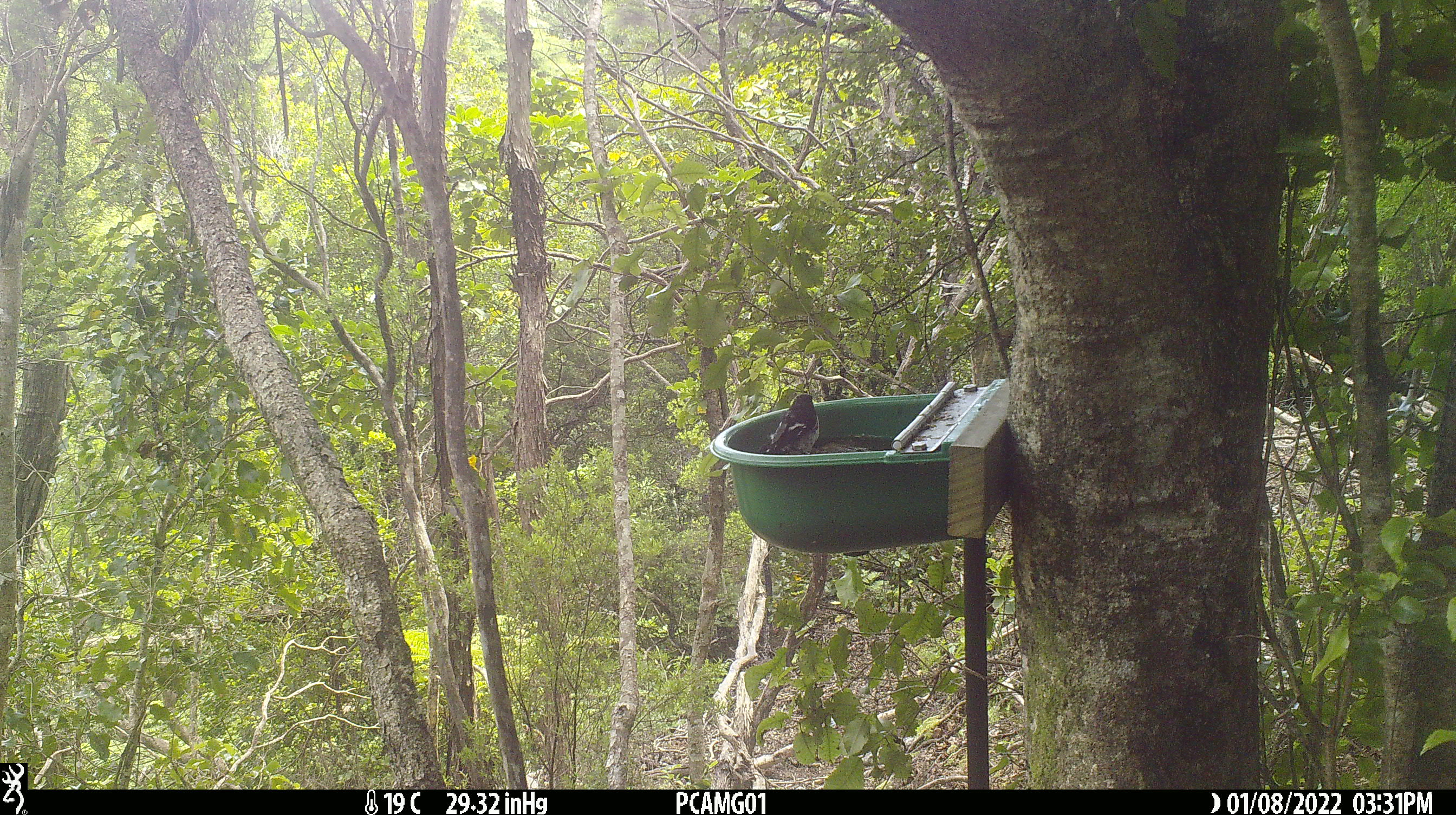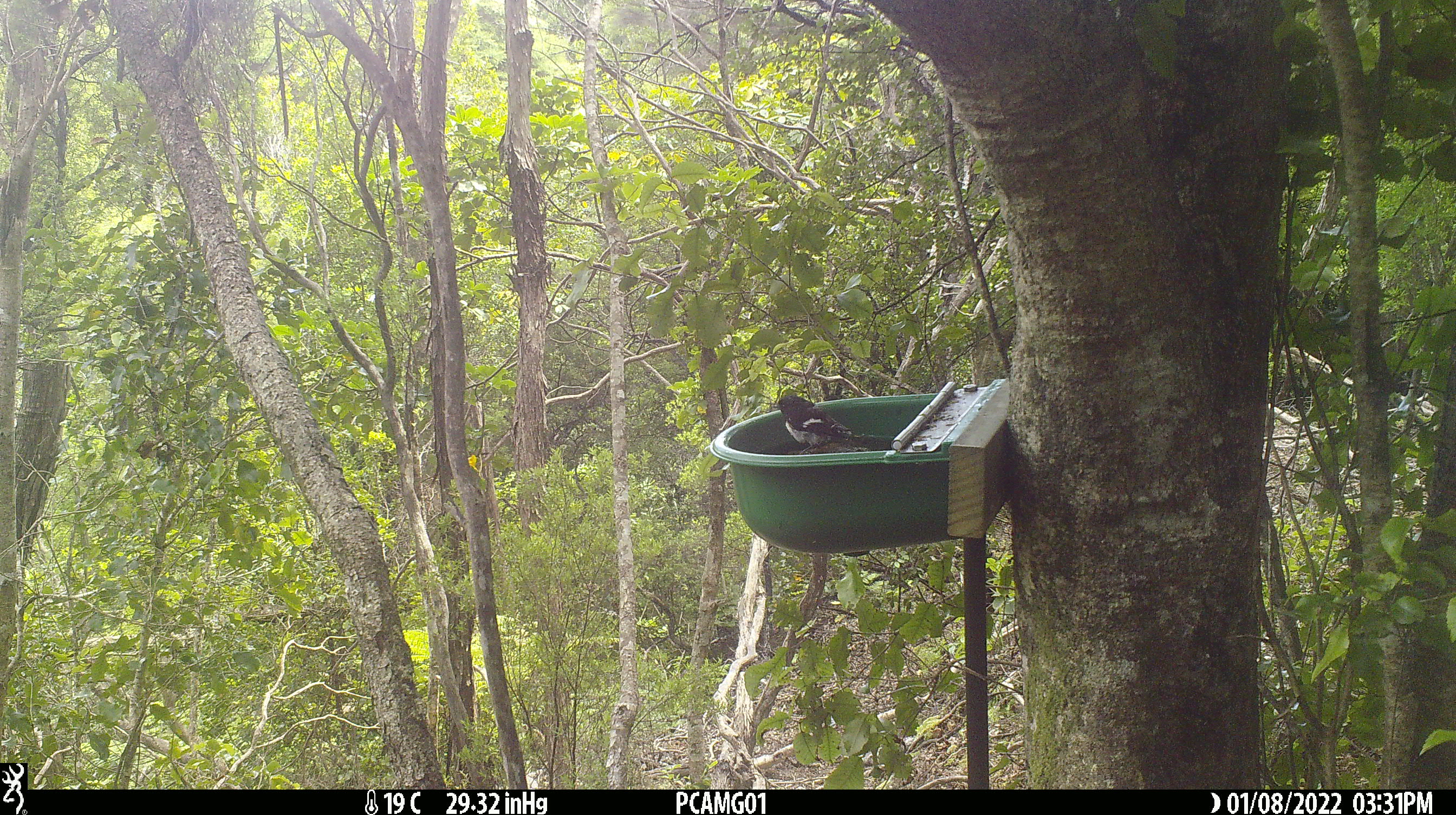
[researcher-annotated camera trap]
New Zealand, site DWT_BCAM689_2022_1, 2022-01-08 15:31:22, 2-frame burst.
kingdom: Animalia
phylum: Chordata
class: Aves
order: Passeriformes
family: Petroicidae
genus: Petroica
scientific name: Petroica macrocephala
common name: tomtit